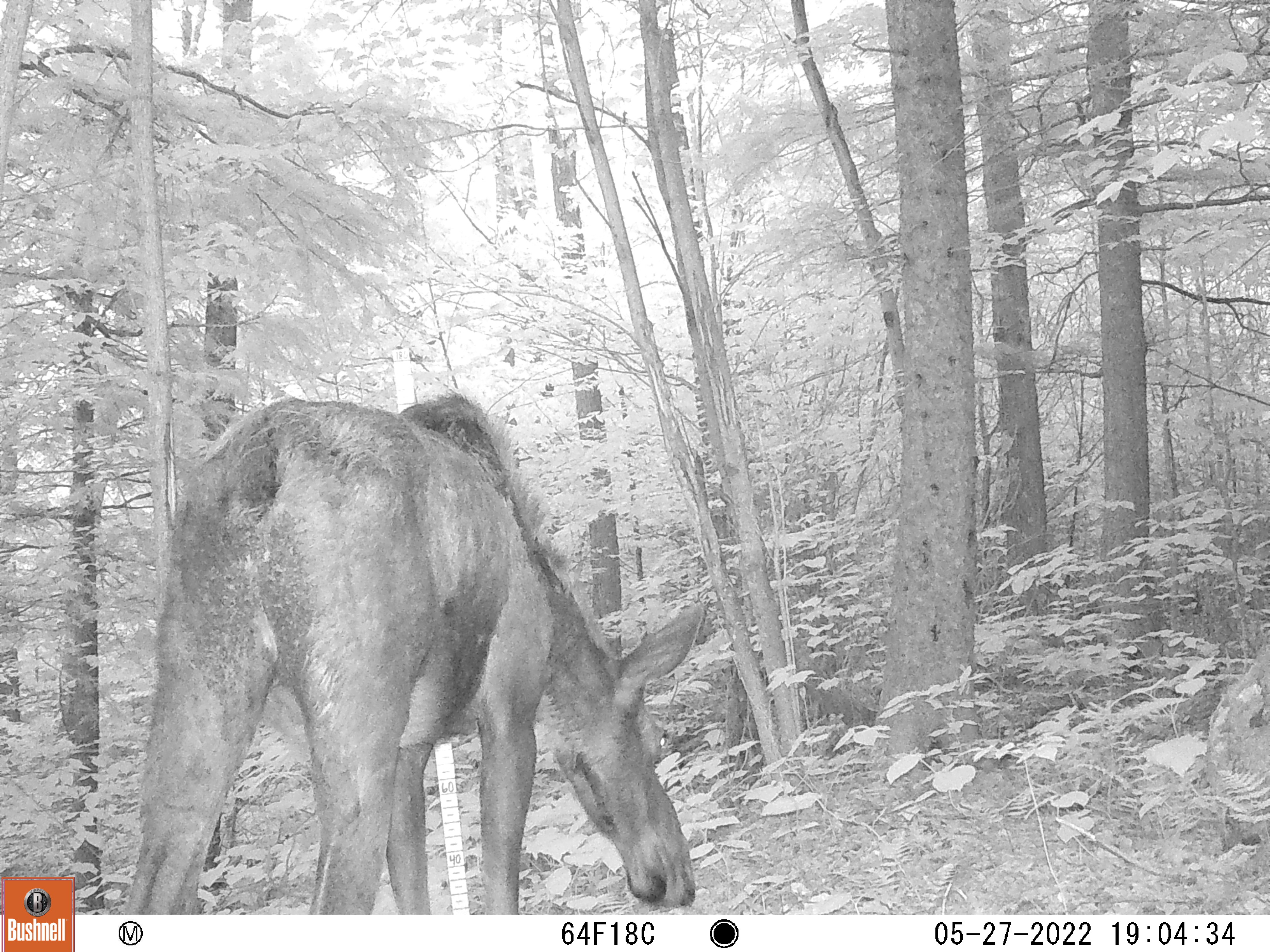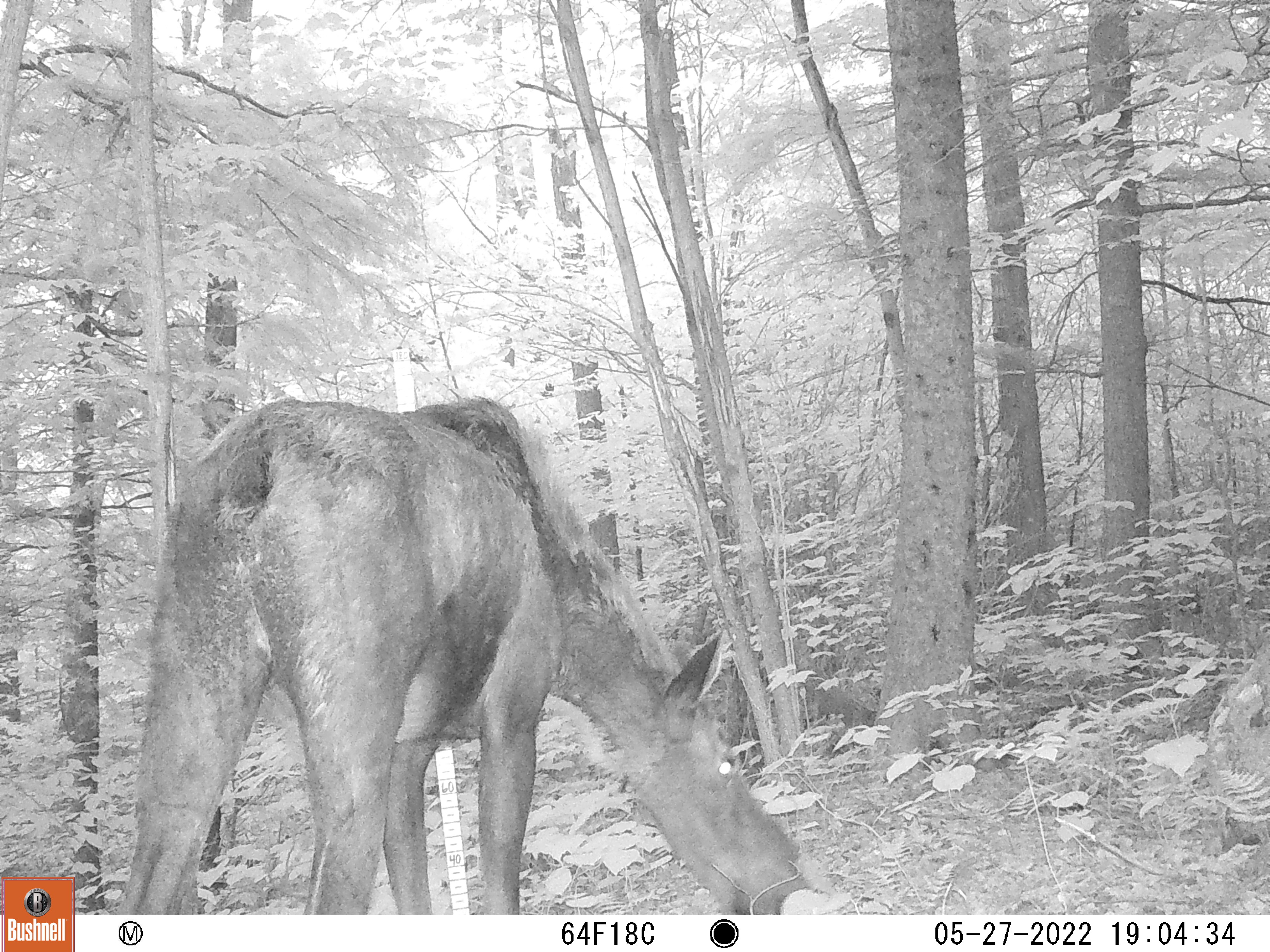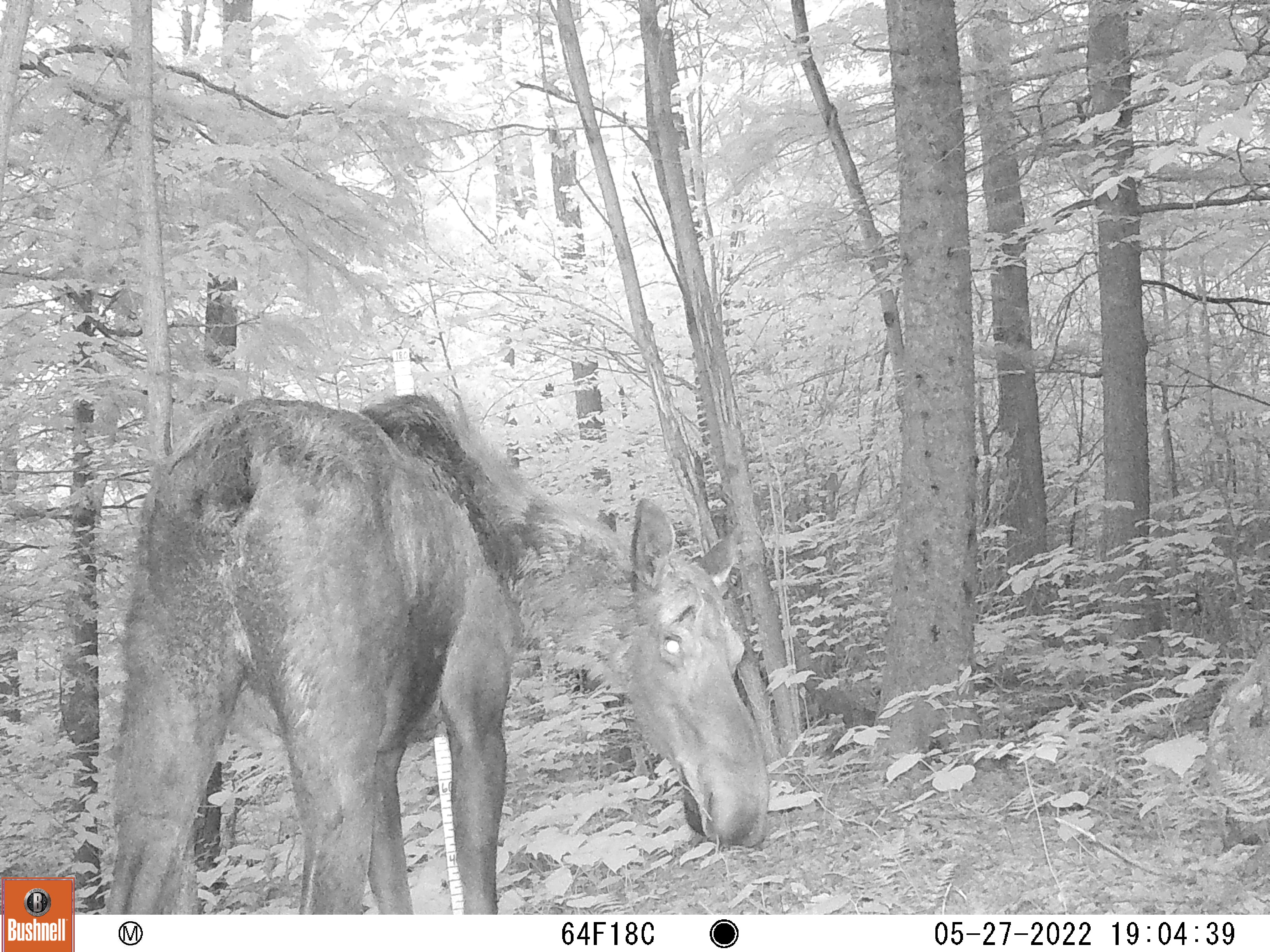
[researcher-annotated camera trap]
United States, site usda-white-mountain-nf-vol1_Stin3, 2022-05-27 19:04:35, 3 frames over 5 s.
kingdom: Animalia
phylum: Chordata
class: Mammalia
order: Artiodactyla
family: Cervidae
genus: Alces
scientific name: Alces alces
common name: moose